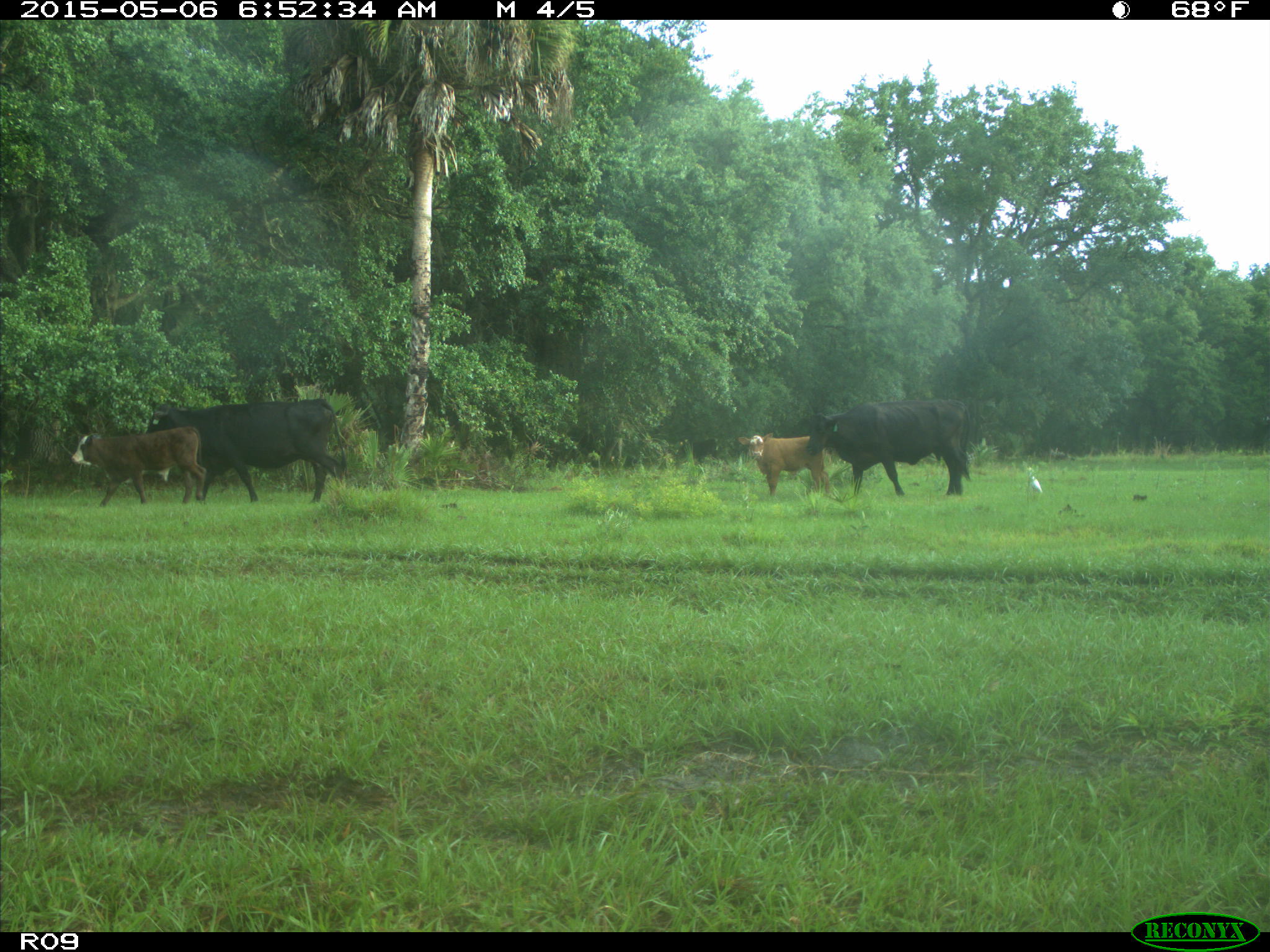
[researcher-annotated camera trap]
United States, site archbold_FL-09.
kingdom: Animalia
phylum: Chordata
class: Mammalia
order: Artiodactyla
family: Bovidae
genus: Bos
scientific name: Bos taurus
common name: domestic cow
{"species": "Bos taurus (domestic cow)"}